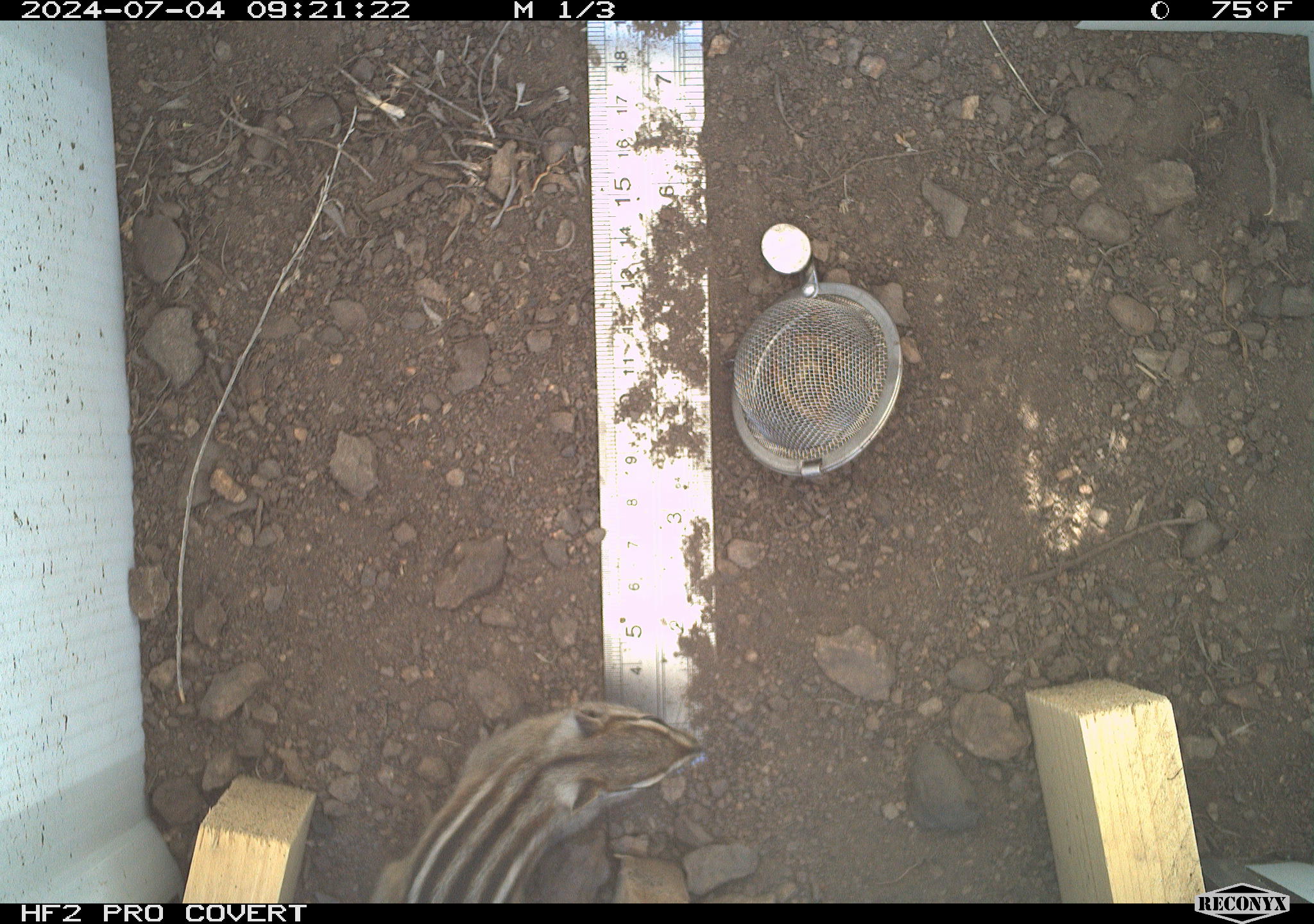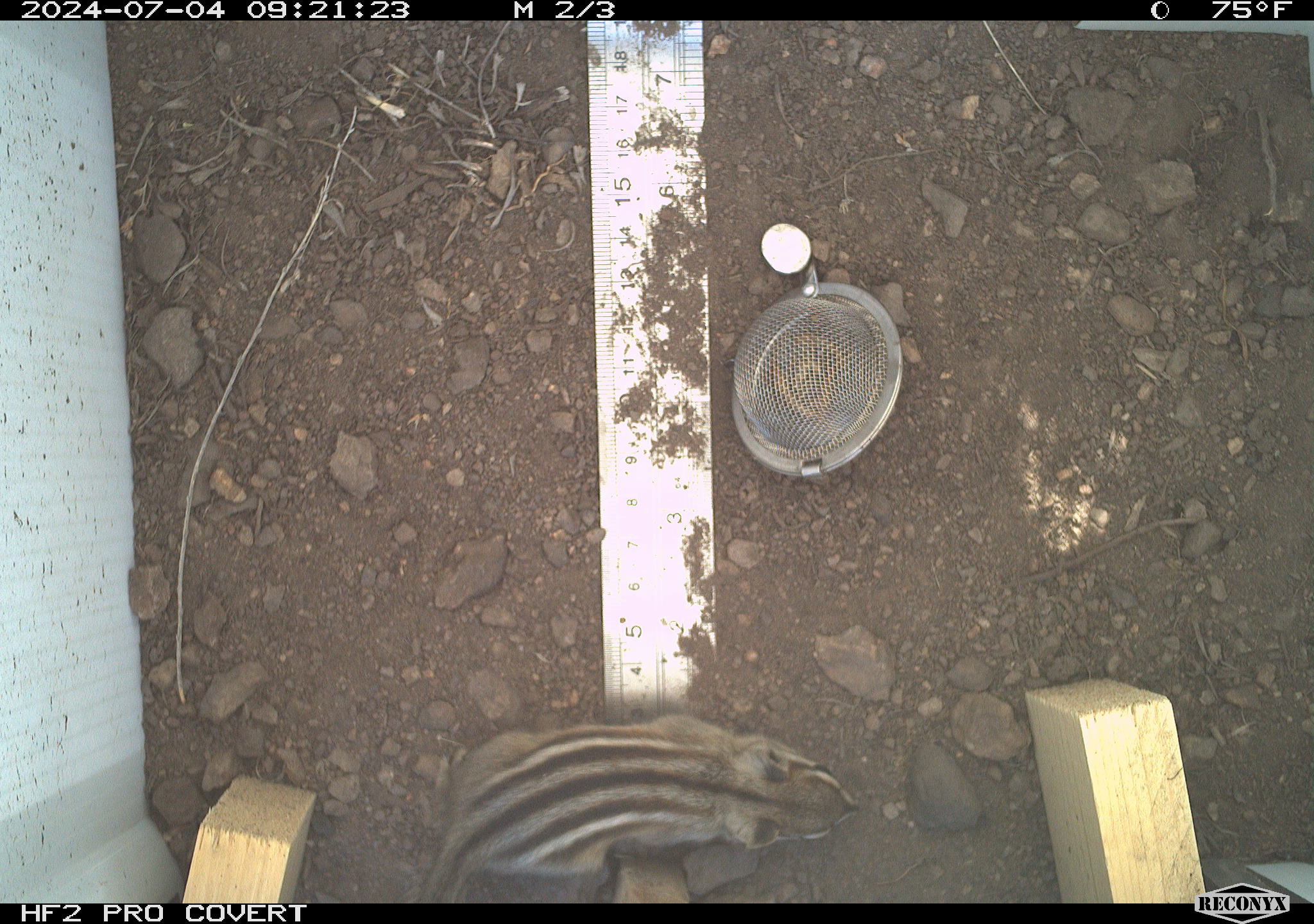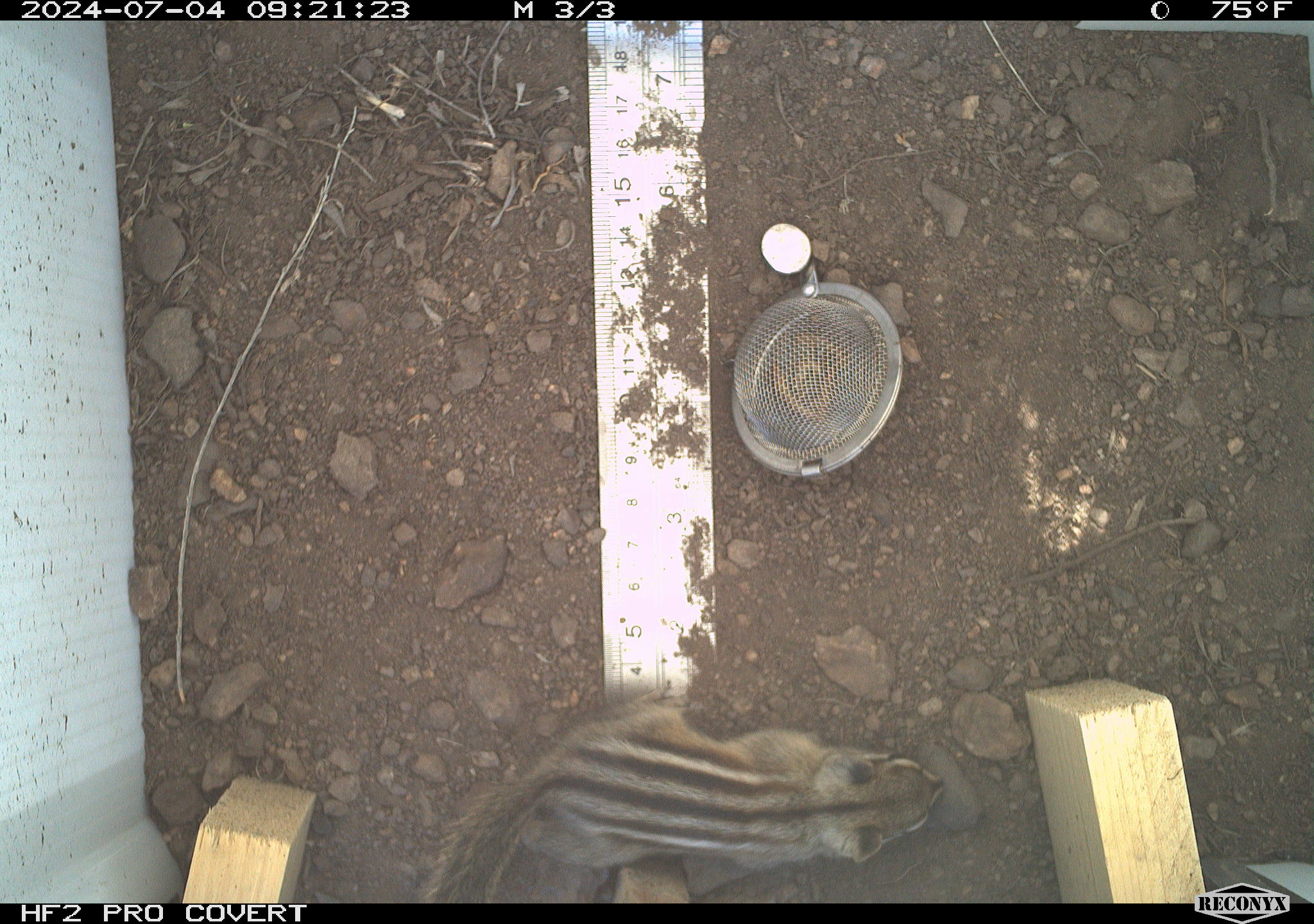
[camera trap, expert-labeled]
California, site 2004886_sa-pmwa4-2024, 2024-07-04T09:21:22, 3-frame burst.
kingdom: Animalia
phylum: Chordata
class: Mammalia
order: Rodentia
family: Sciuridae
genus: Neotamias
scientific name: Neotamias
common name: western chipmunks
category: neotamias species